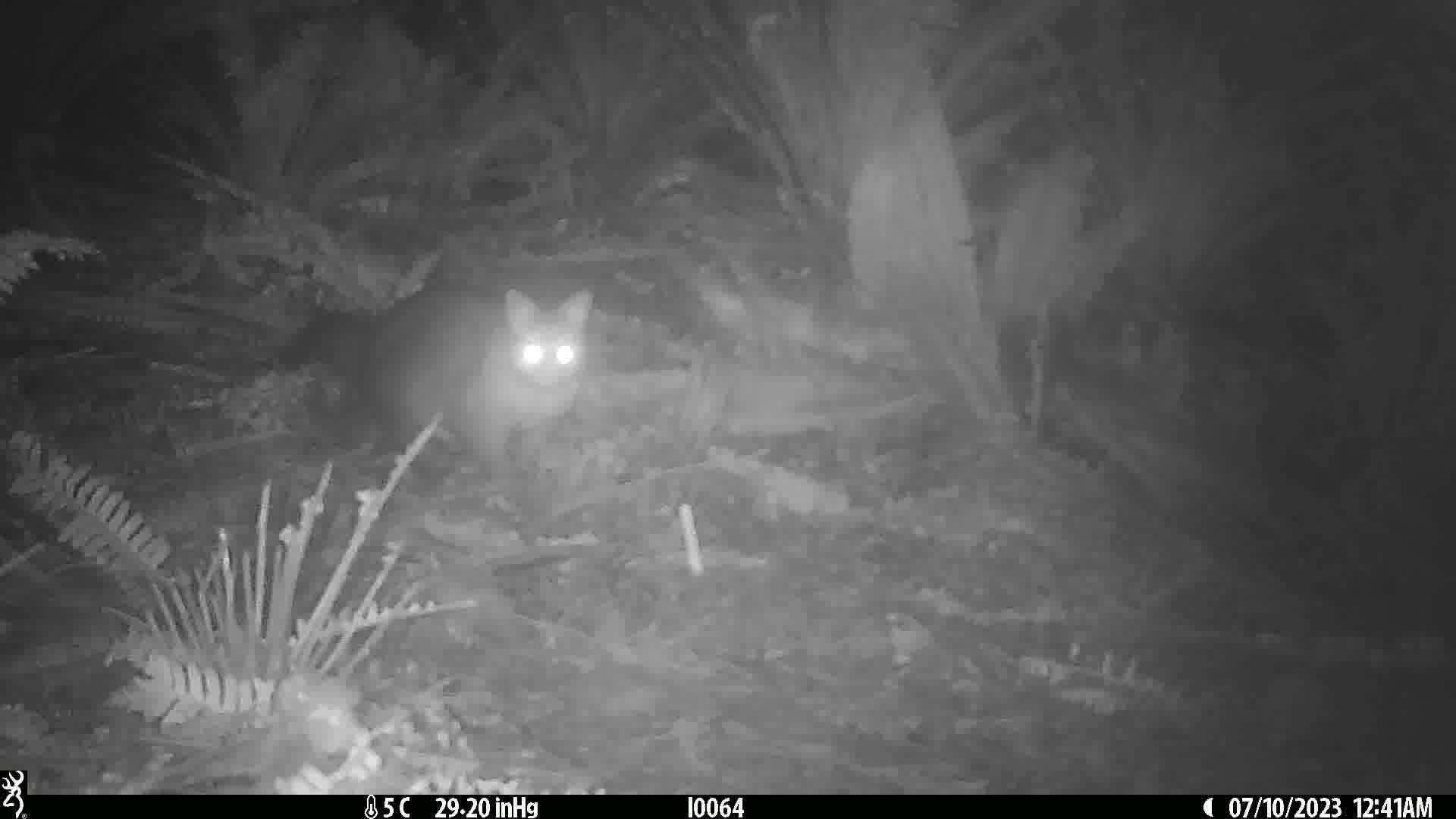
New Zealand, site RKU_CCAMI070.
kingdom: Animalia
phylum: Chordata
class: Mammalia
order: Diprotodontia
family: Phalangeridae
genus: Trichosurus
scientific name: Trichosurus vulpecula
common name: common brushtail possum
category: possum